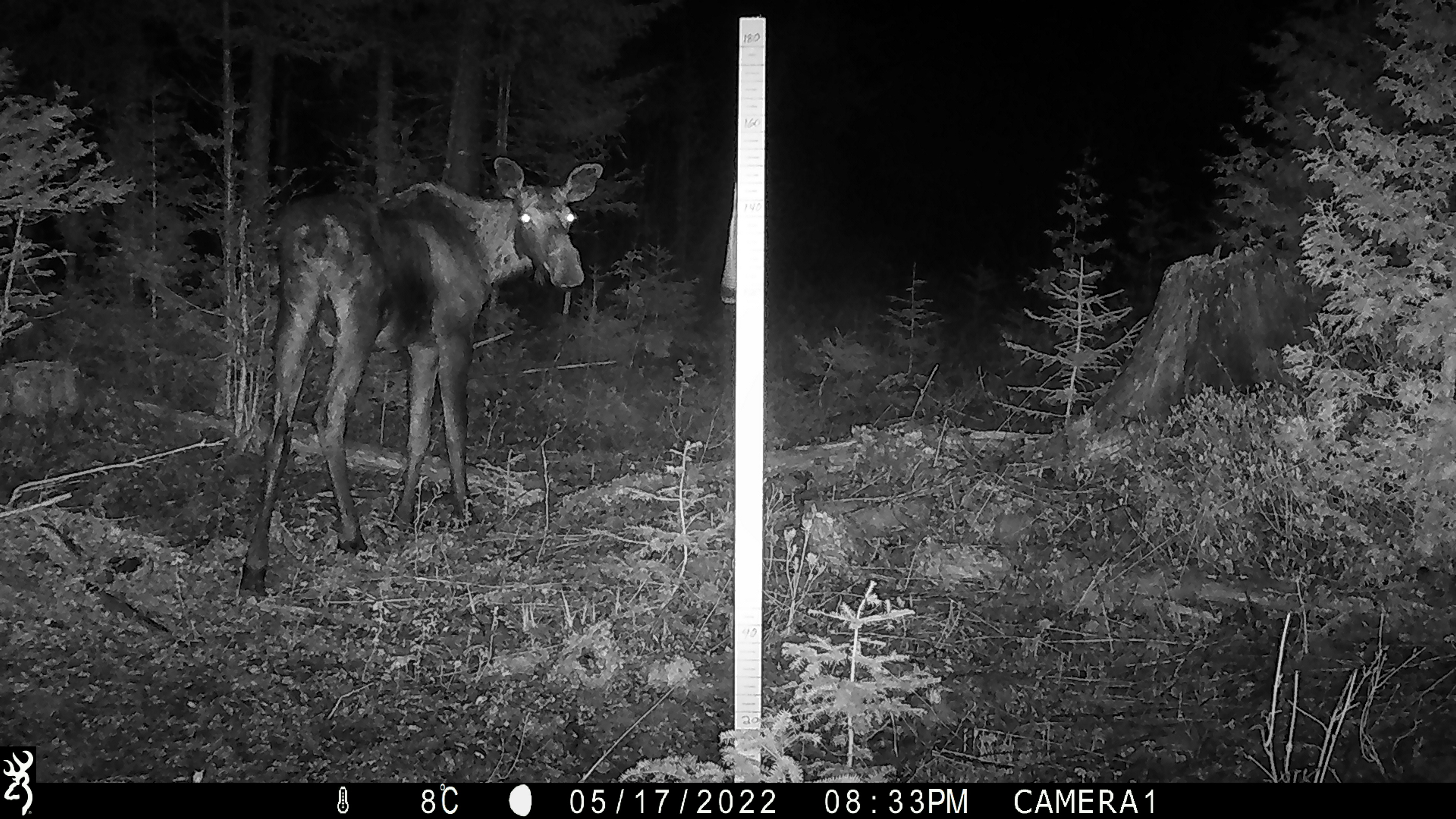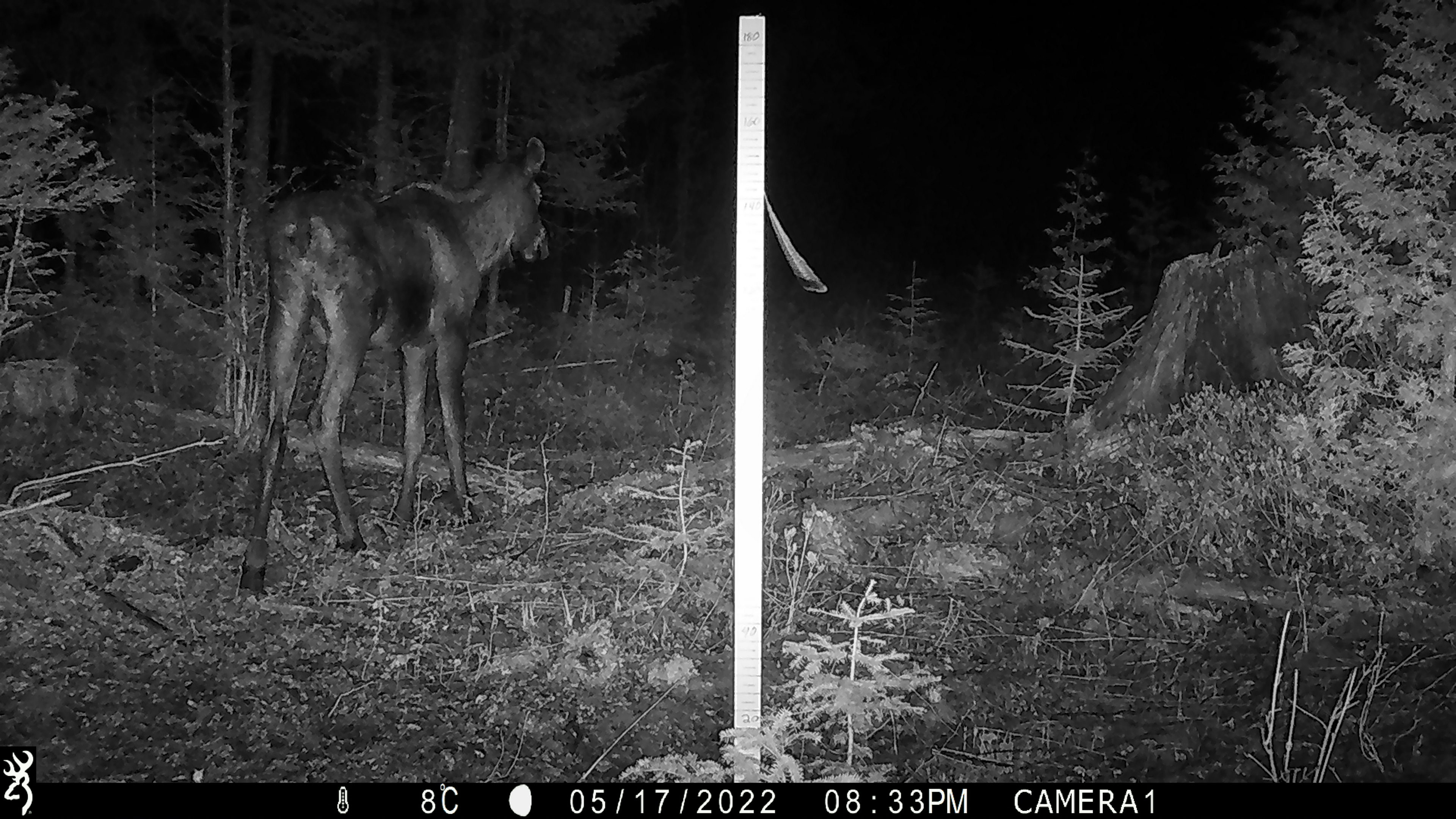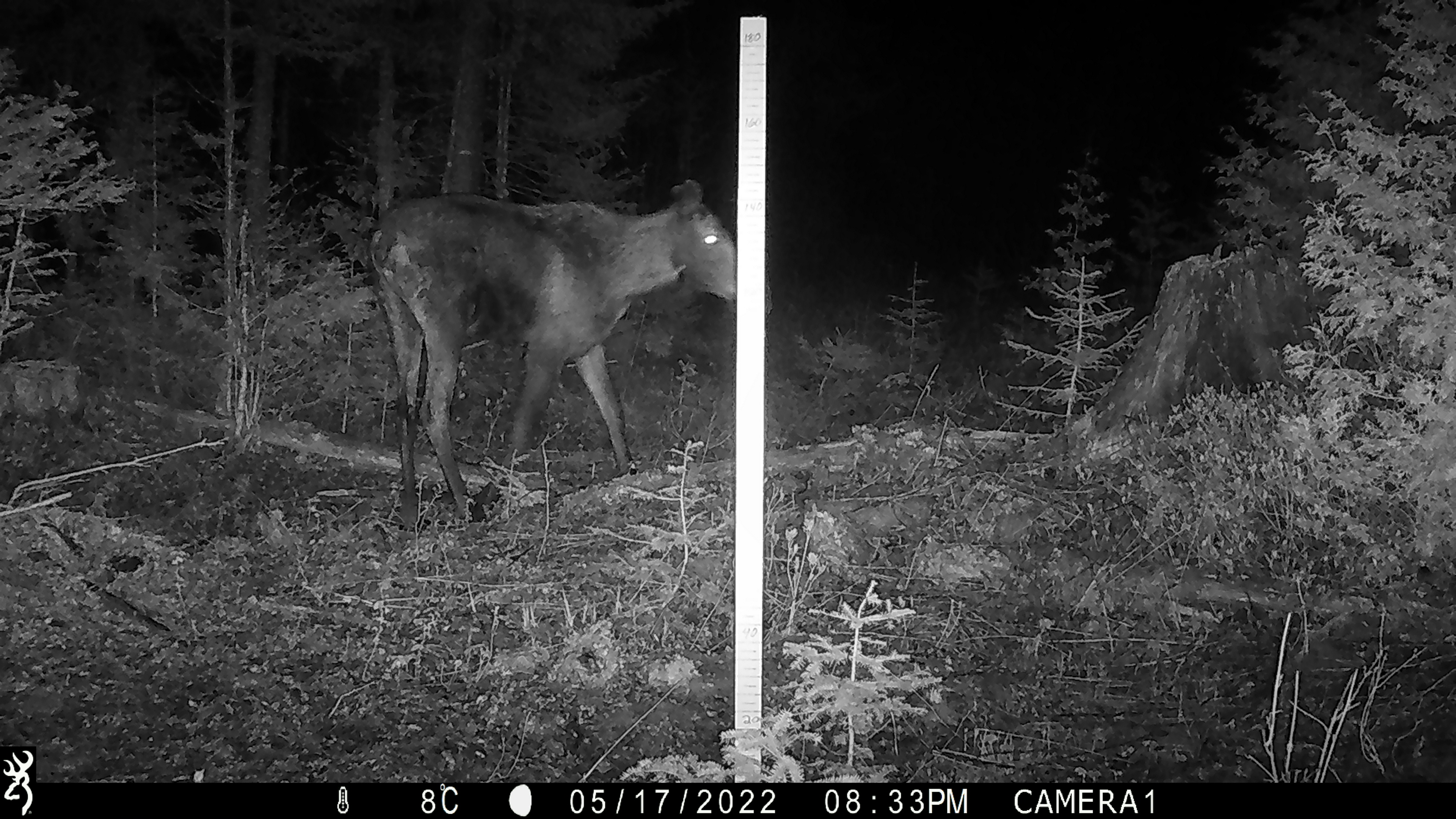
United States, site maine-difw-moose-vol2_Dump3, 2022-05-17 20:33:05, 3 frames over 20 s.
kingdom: Animalia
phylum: Chordata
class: Mammalia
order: Artiodactyla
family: Cervidae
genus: Alces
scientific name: Alces alces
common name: moose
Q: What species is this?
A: Moose (Alces alces).